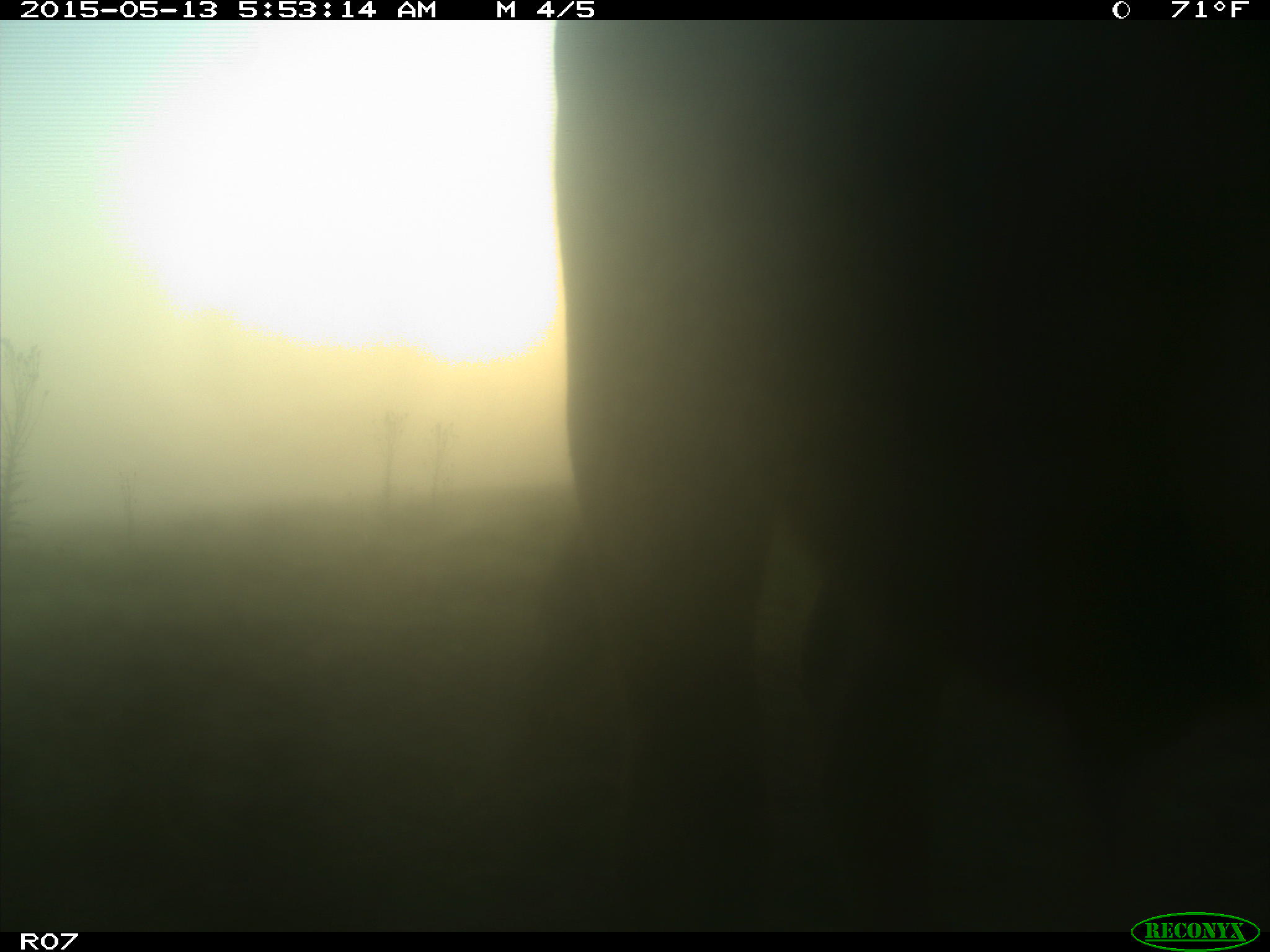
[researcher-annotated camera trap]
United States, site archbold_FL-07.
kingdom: Animalia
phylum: Chordata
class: Mammalia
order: Artiodactyla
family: Bovidae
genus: Bos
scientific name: Bos taurus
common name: domestic cow